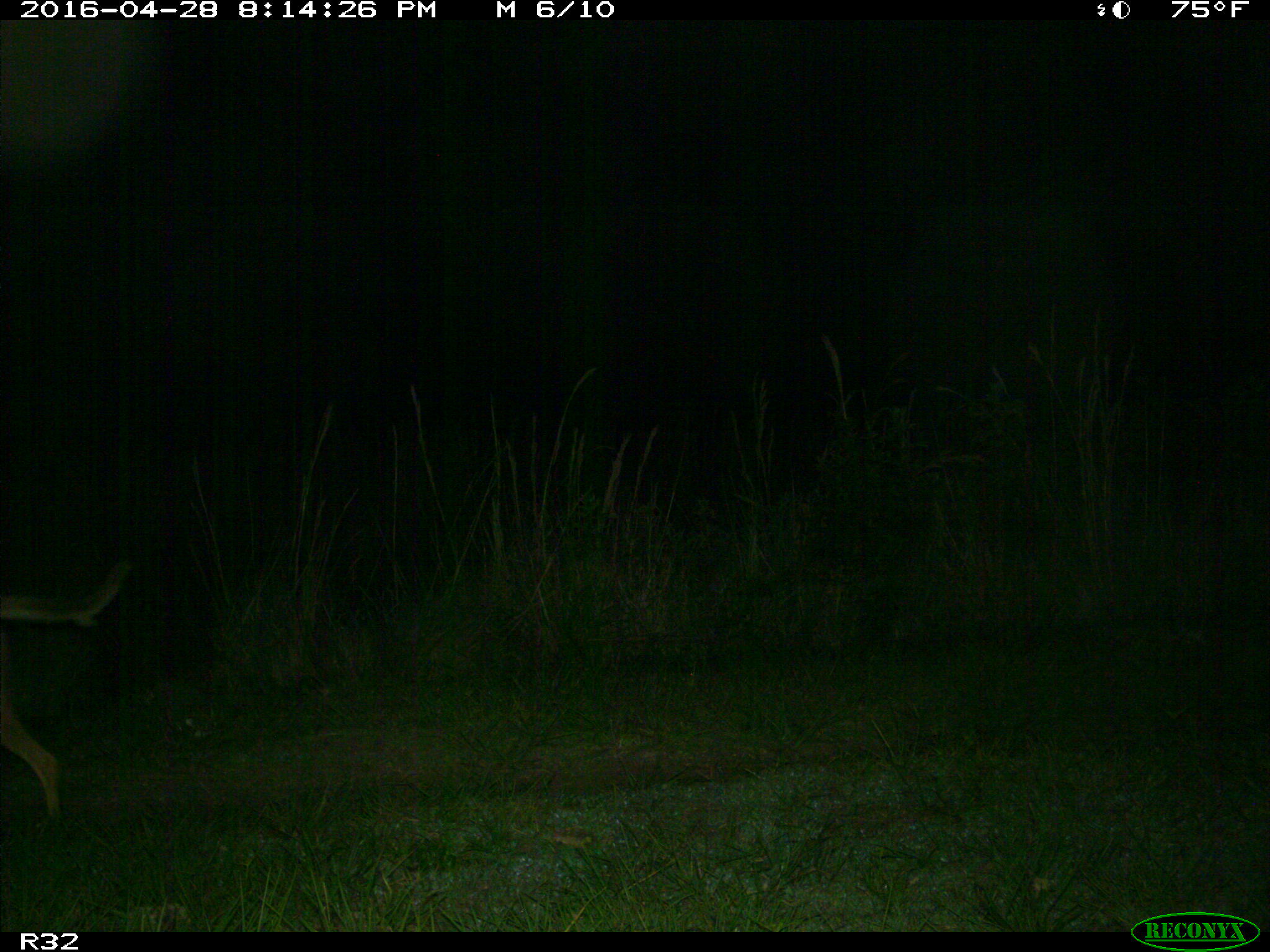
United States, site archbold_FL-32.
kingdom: Animalia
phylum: Chordata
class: Mammalia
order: Carnivora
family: Canidae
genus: Canis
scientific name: Canis latrans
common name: coyote